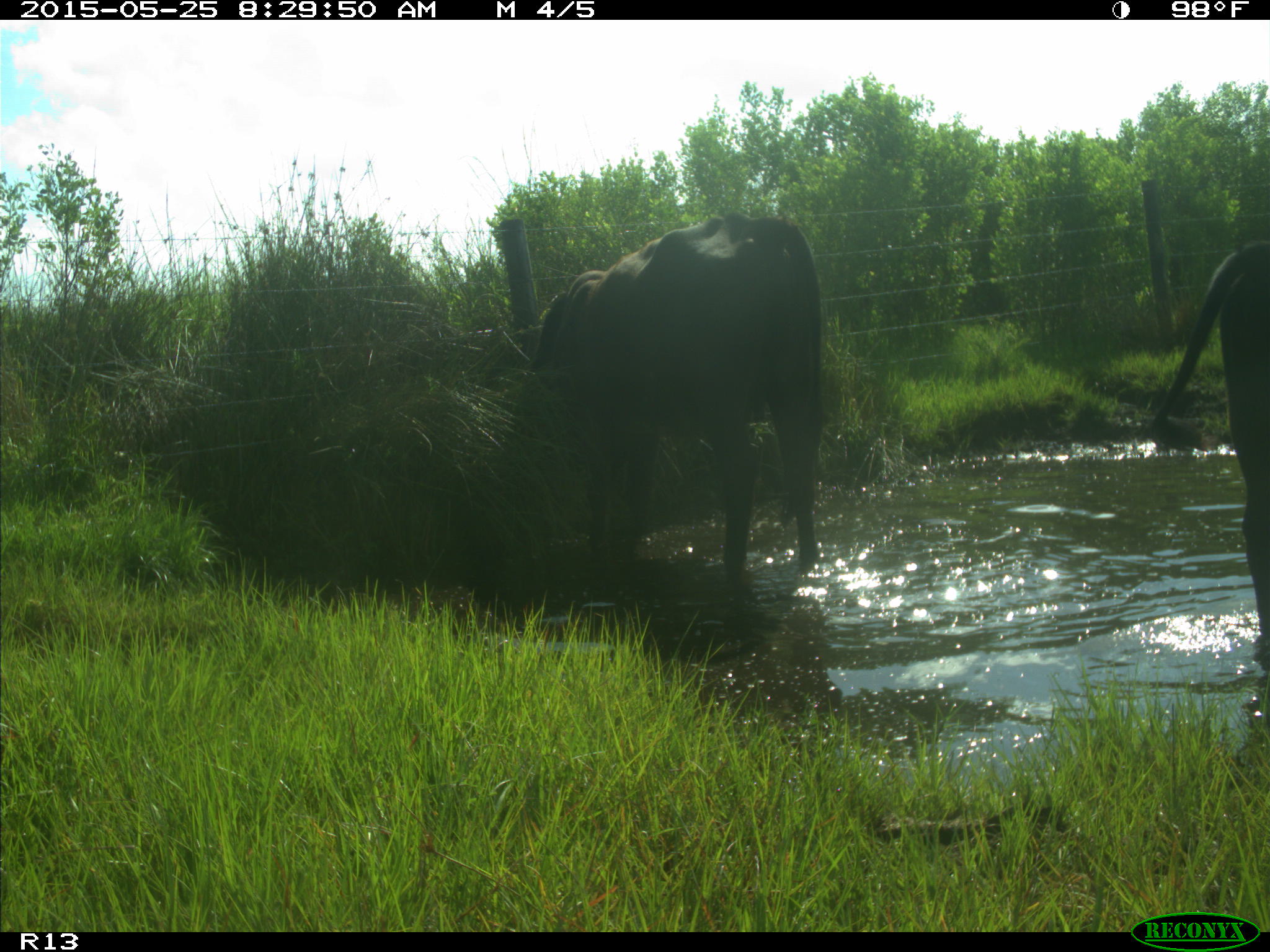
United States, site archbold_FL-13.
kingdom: Animalia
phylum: Chordata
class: Mammalia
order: Artiodactyla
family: Bovidae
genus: Bos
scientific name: Bos taurus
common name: domestic cow